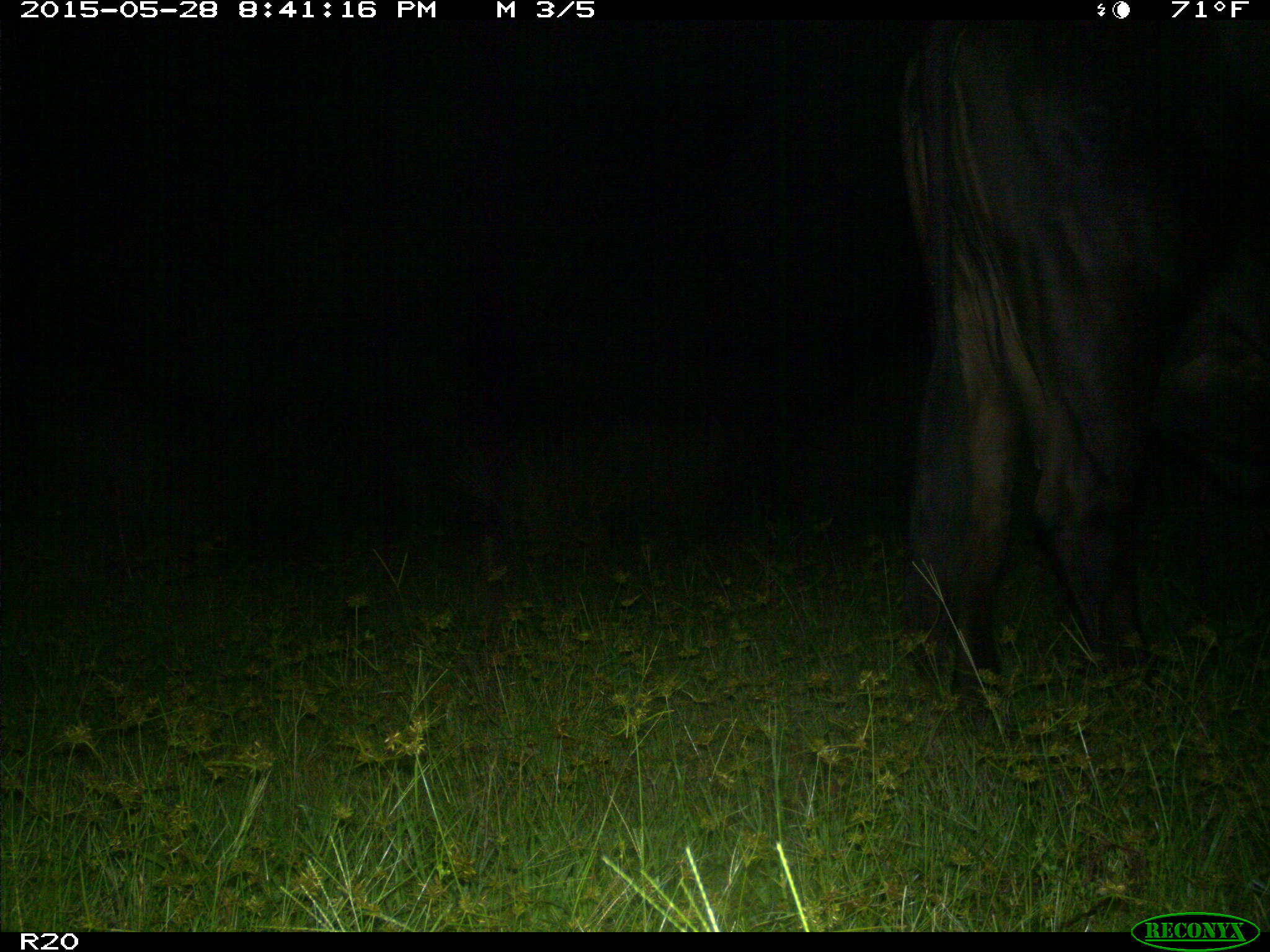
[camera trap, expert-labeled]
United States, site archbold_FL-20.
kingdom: Animalia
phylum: Chordata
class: Mammalia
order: Artiodactyla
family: Bovidae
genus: Bos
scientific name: Bos taurus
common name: domestic cow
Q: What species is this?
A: Bos taurus (domestic cow).